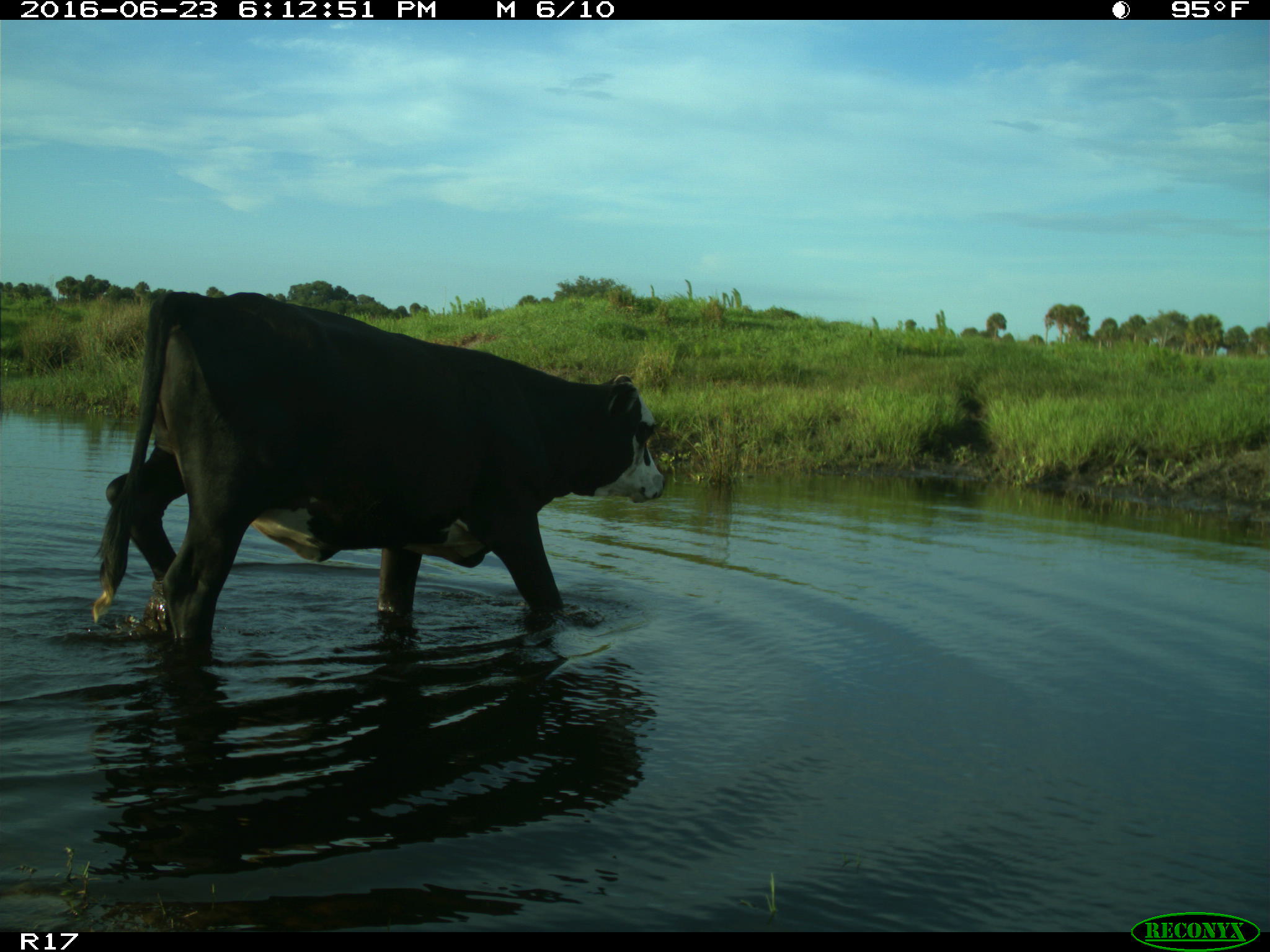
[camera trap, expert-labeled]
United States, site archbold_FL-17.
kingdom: Animalia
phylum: Chordata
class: Mammalia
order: Artiodactyla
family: Bovidae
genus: Bos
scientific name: Bos taurus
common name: domestic cow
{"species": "Bos taurus (domestic cow)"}